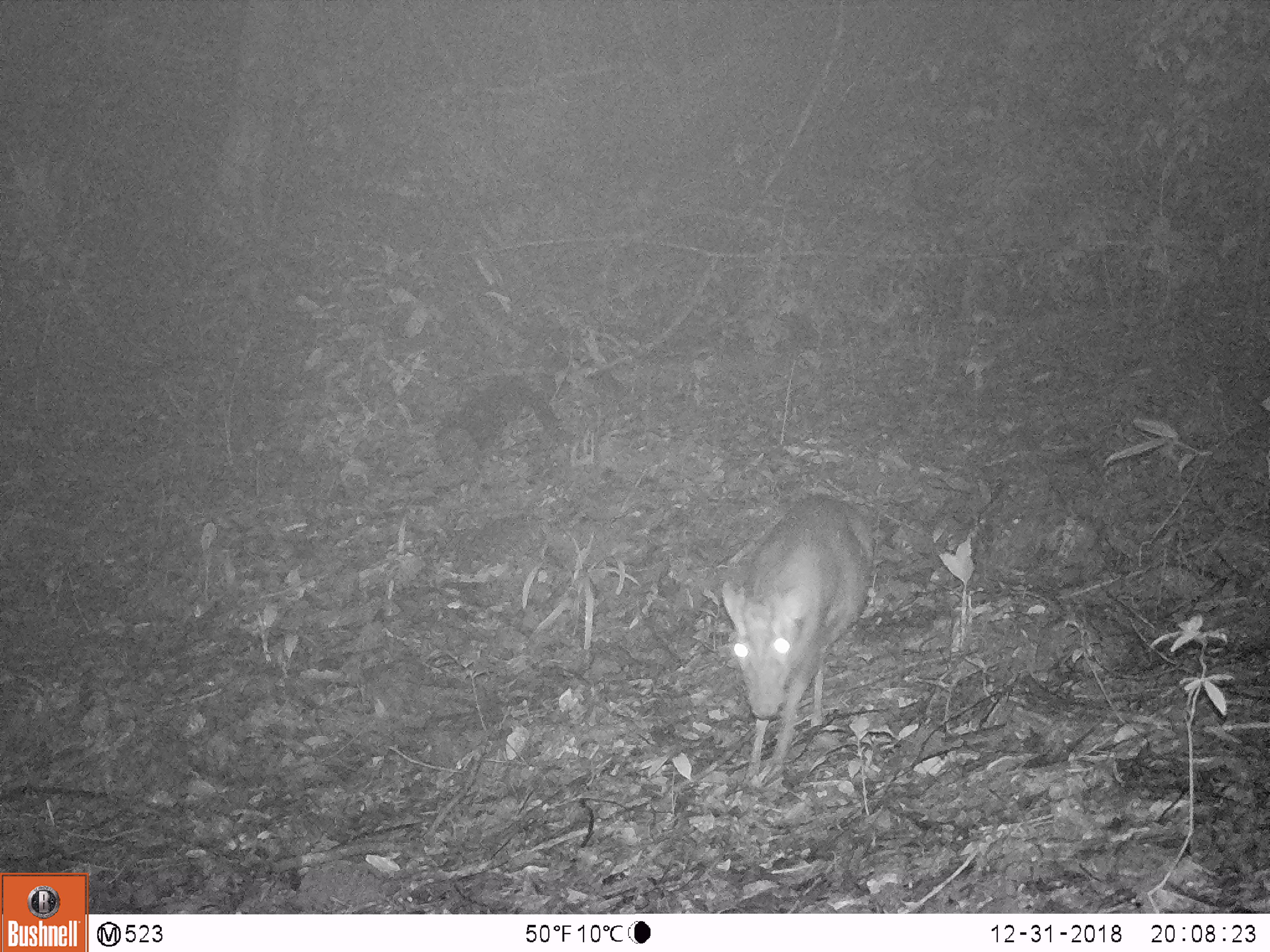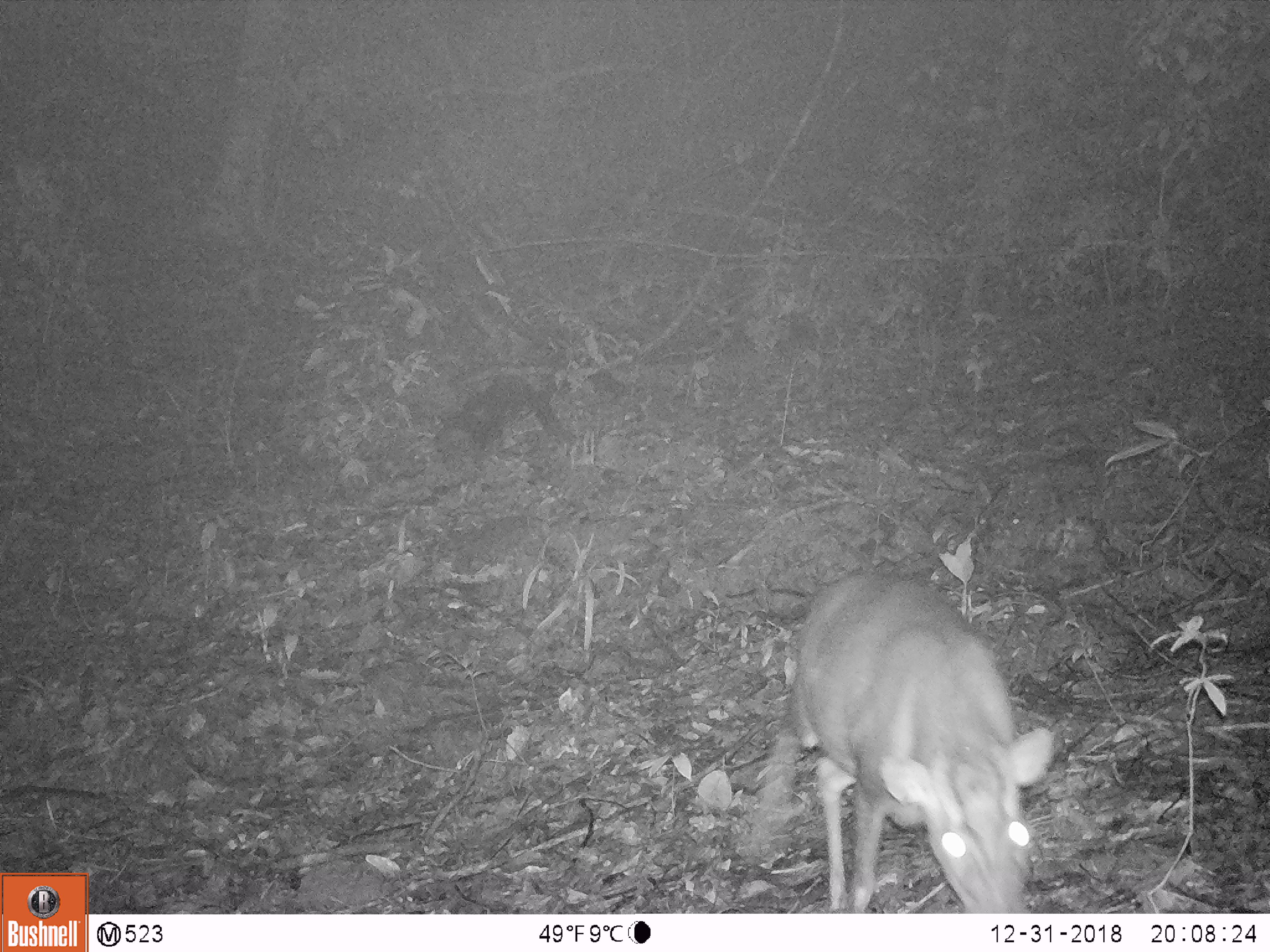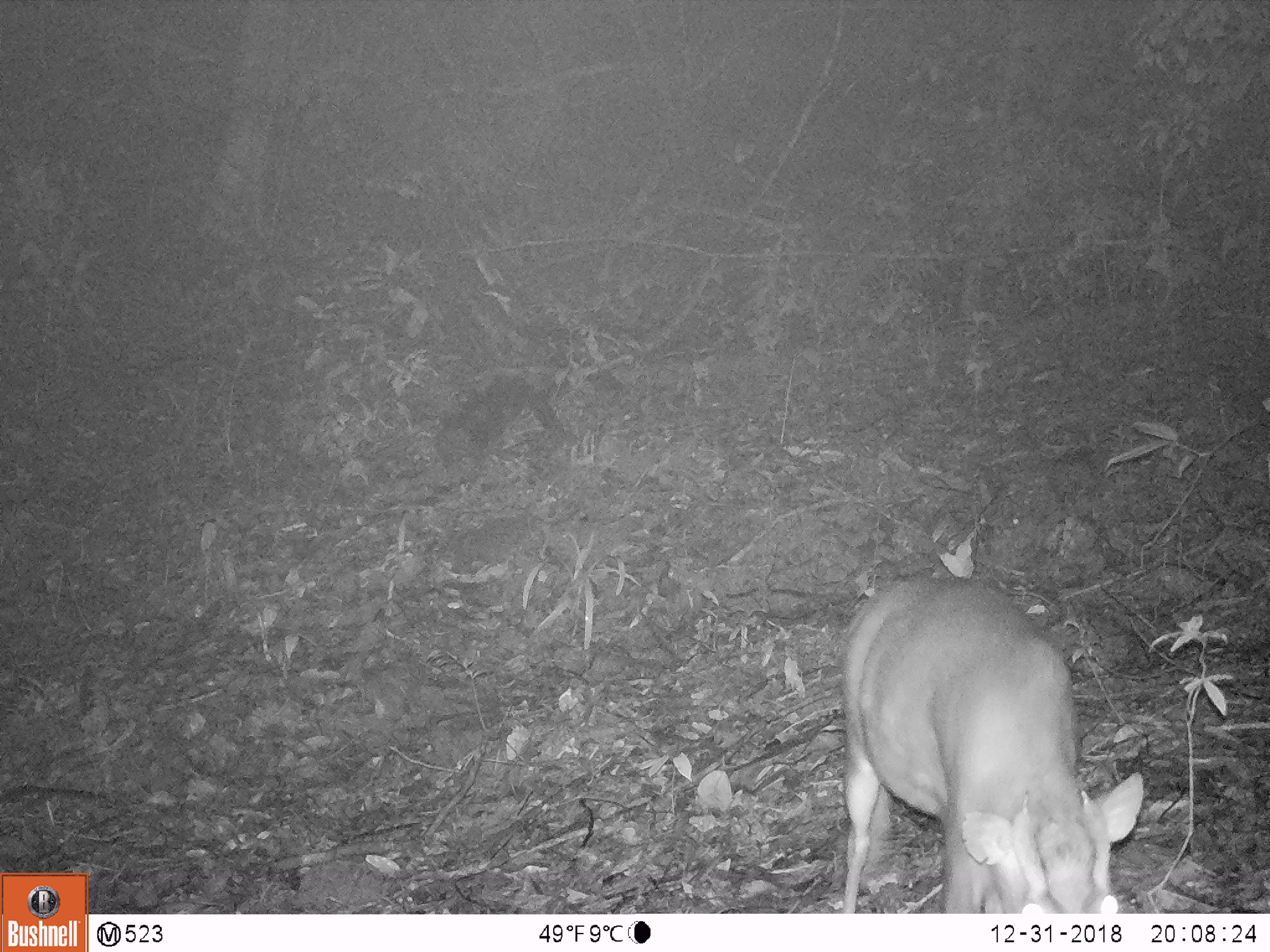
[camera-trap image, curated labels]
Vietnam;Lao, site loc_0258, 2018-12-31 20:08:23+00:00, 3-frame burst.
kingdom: Animalia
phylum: Chordata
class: Mammalia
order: Artiodactyla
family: Cervidae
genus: Muntiacus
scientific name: Muntiacus rooseveltorum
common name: roosevelt's muntjac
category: roosevelts muntjac group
Roosevelts muntjac group (roosevelt's muntjac) (Muntiacus rooseveltorum). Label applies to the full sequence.